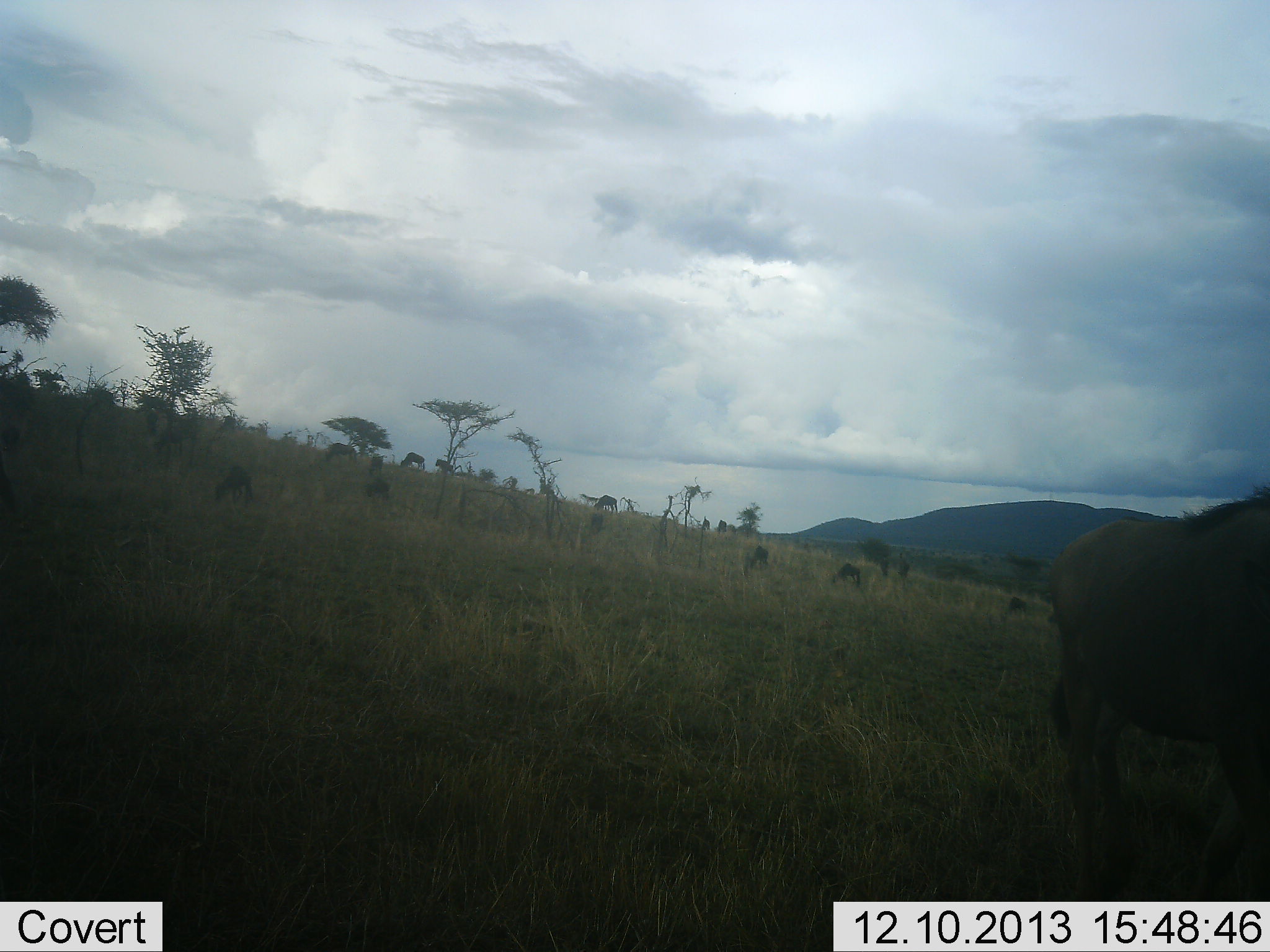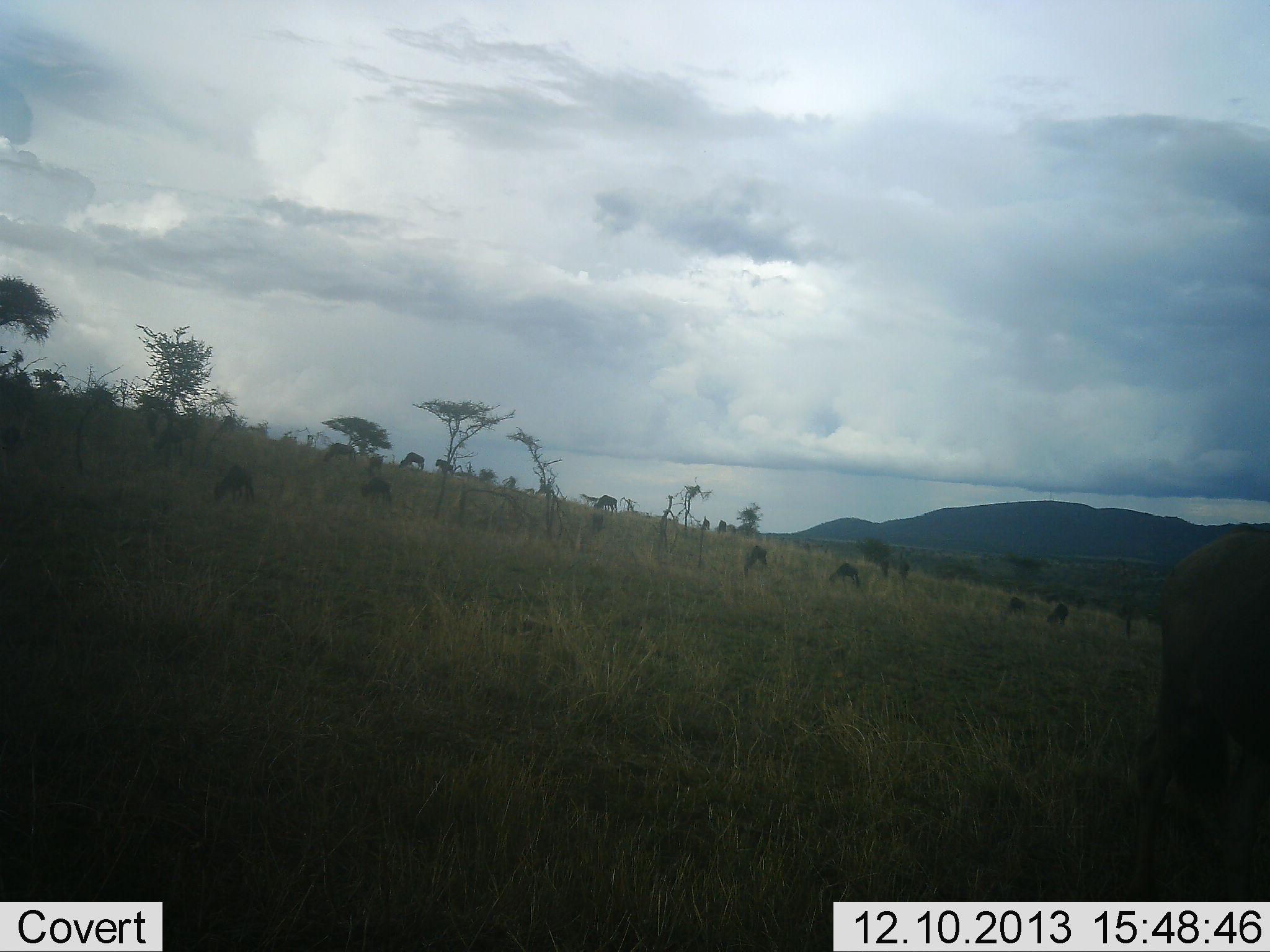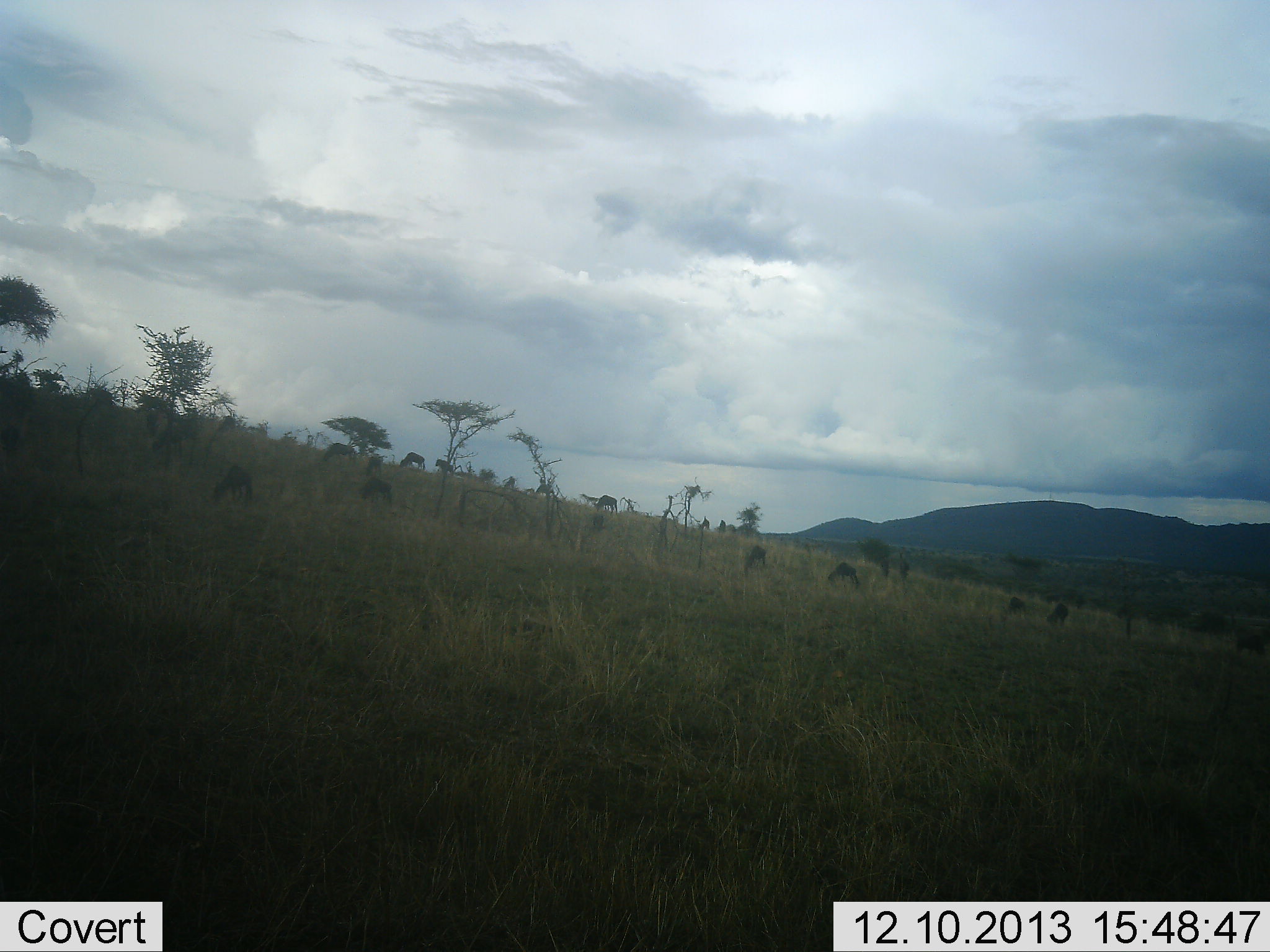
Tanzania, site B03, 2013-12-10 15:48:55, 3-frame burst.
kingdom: Animalia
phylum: Chordata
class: Mammalia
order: Artiodactyla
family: Bovidae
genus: Connochaetes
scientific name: Connochaetes taurinus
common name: blue wildebeest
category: wildebeest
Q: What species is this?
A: Wildebeest (blue wildebeest) (Connochaetes taurinus).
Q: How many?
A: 11-50.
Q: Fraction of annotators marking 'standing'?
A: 50%.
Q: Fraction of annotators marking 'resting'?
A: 0%.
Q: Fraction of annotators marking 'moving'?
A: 40%.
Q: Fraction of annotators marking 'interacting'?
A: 0%.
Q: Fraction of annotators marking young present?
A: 10%.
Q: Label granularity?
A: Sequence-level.